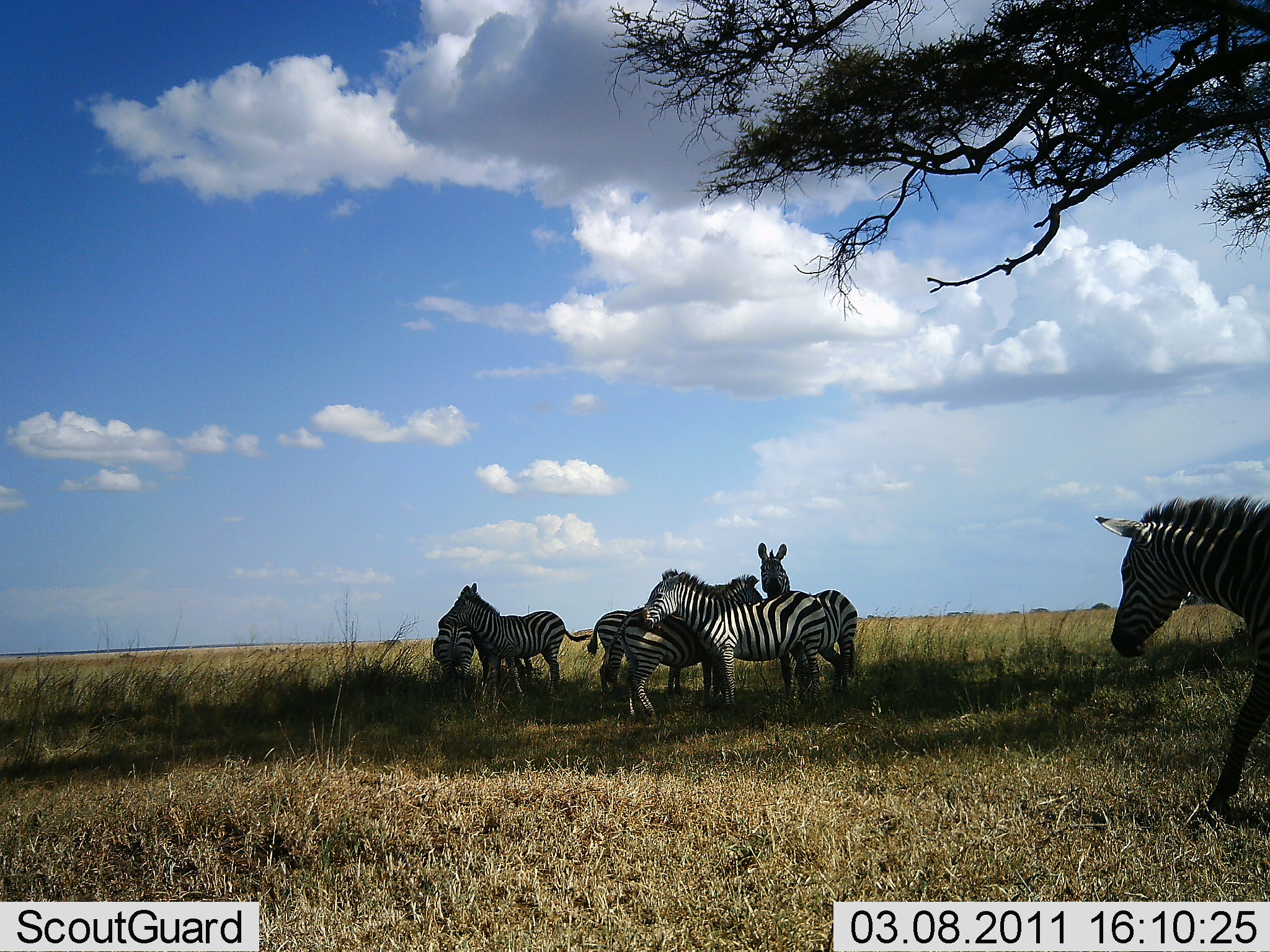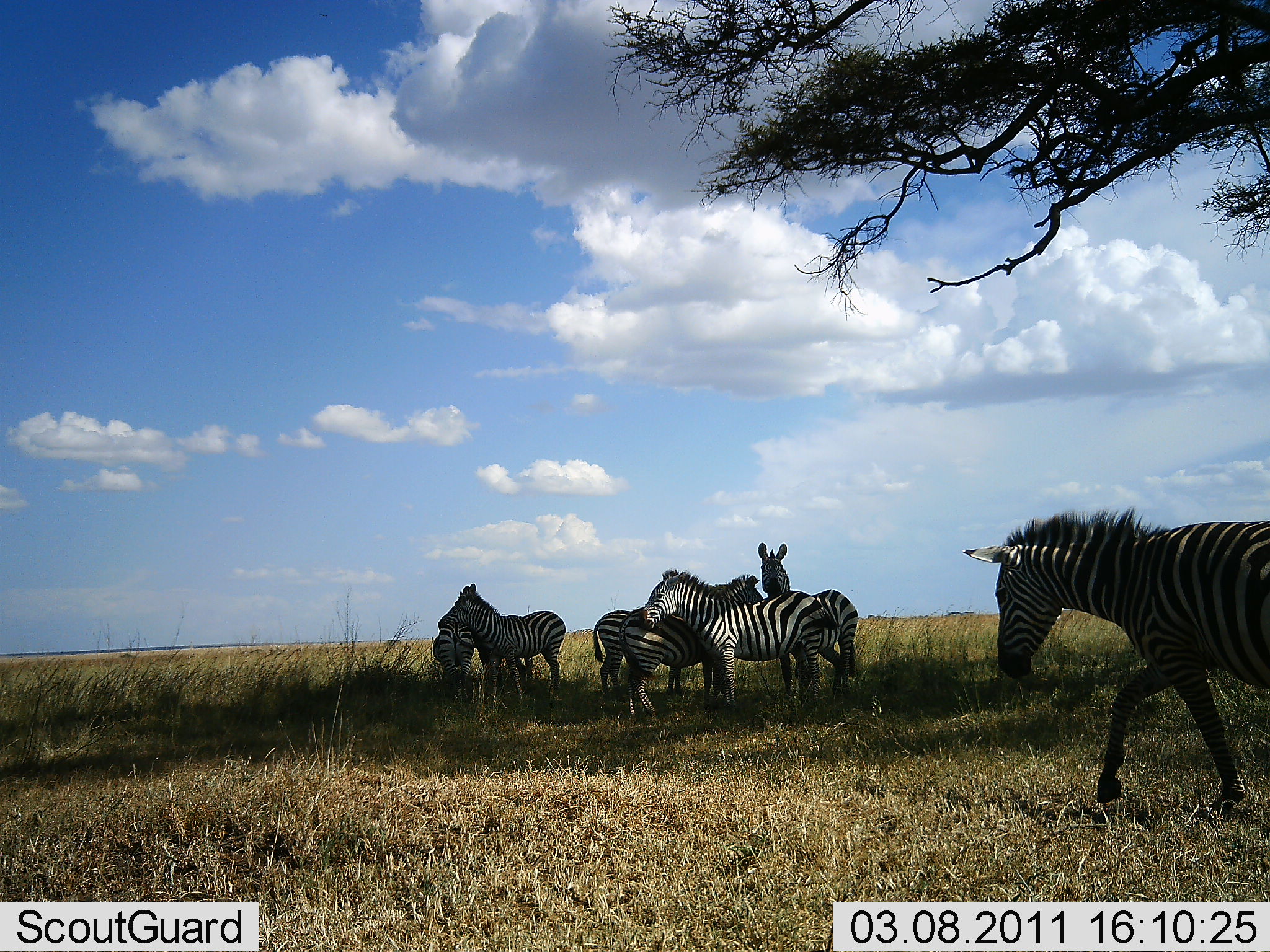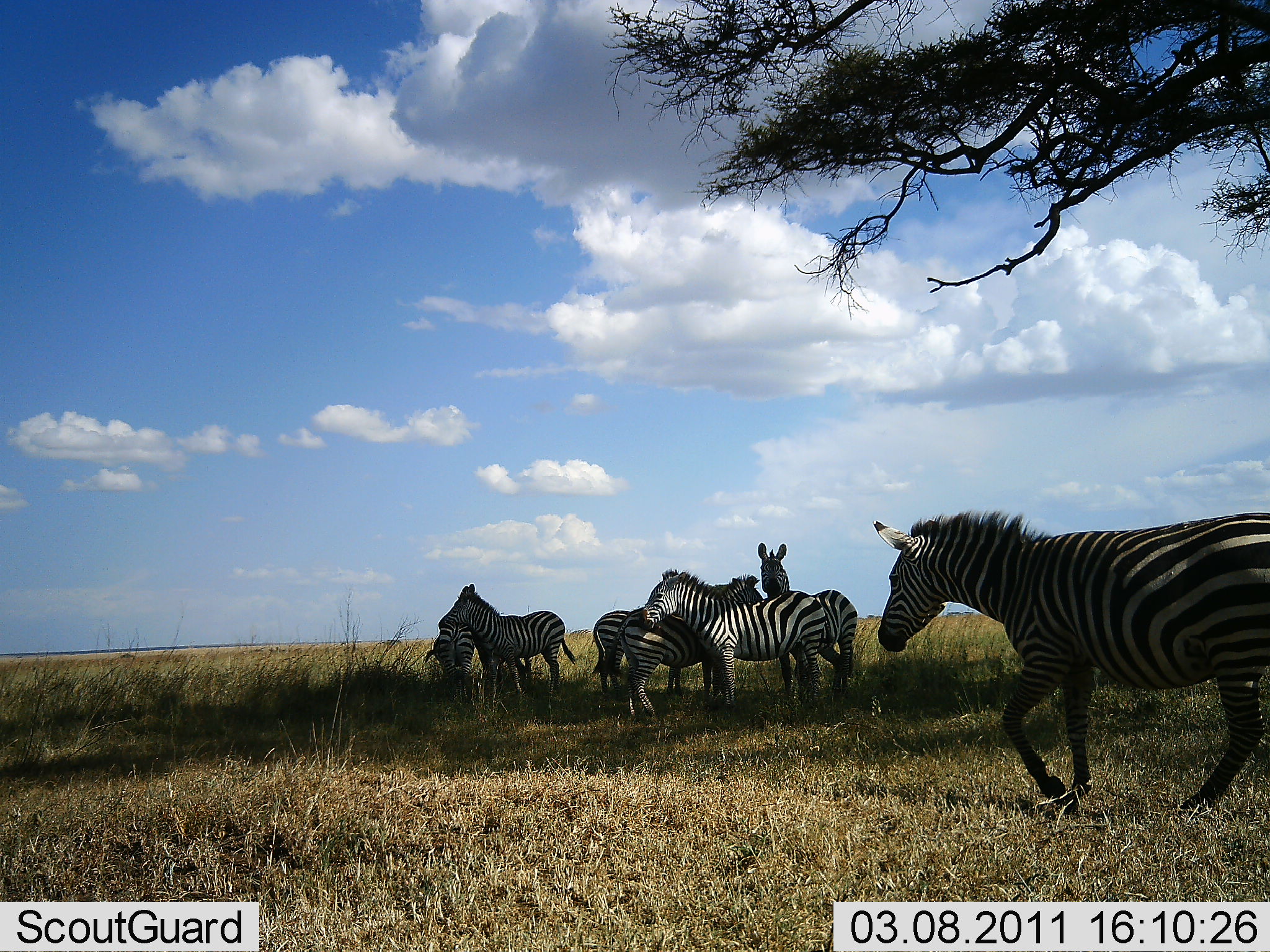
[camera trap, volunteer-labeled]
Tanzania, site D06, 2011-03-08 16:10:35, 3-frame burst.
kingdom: Animalia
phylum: Chordata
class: Mammalia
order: Perissodactyla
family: Equidae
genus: Equus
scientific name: Equus quagga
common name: plains zebra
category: zebra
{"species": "zebra (plains zebra) (Equus quagga)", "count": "7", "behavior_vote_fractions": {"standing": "100%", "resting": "9%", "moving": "82%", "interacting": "27%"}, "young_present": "0%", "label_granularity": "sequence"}